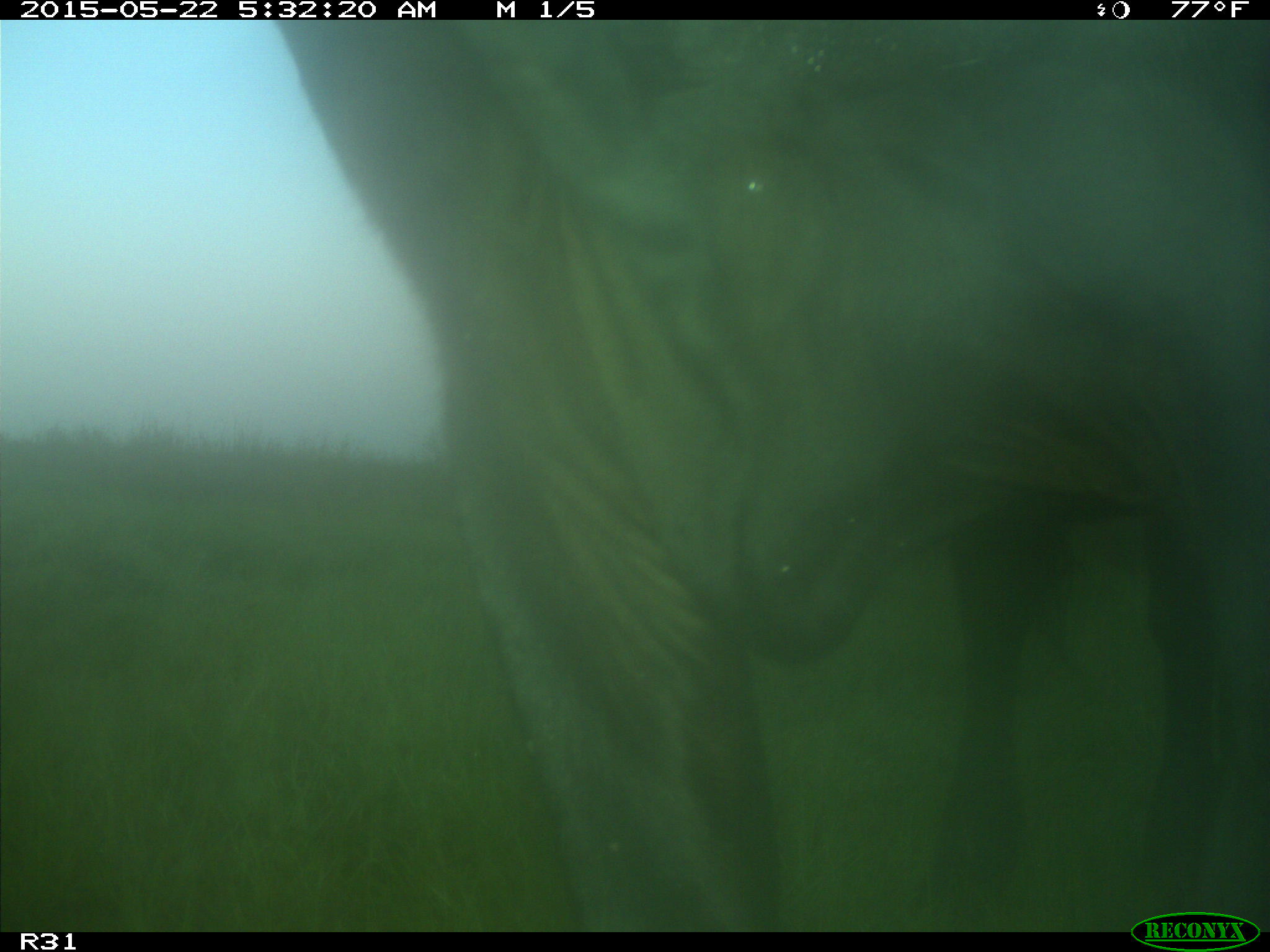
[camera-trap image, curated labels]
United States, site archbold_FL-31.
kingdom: Animalia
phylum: Chordata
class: Mammalia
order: Artiodactyla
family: Bovidae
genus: Bos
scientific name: Bos taurus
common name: domestic cow